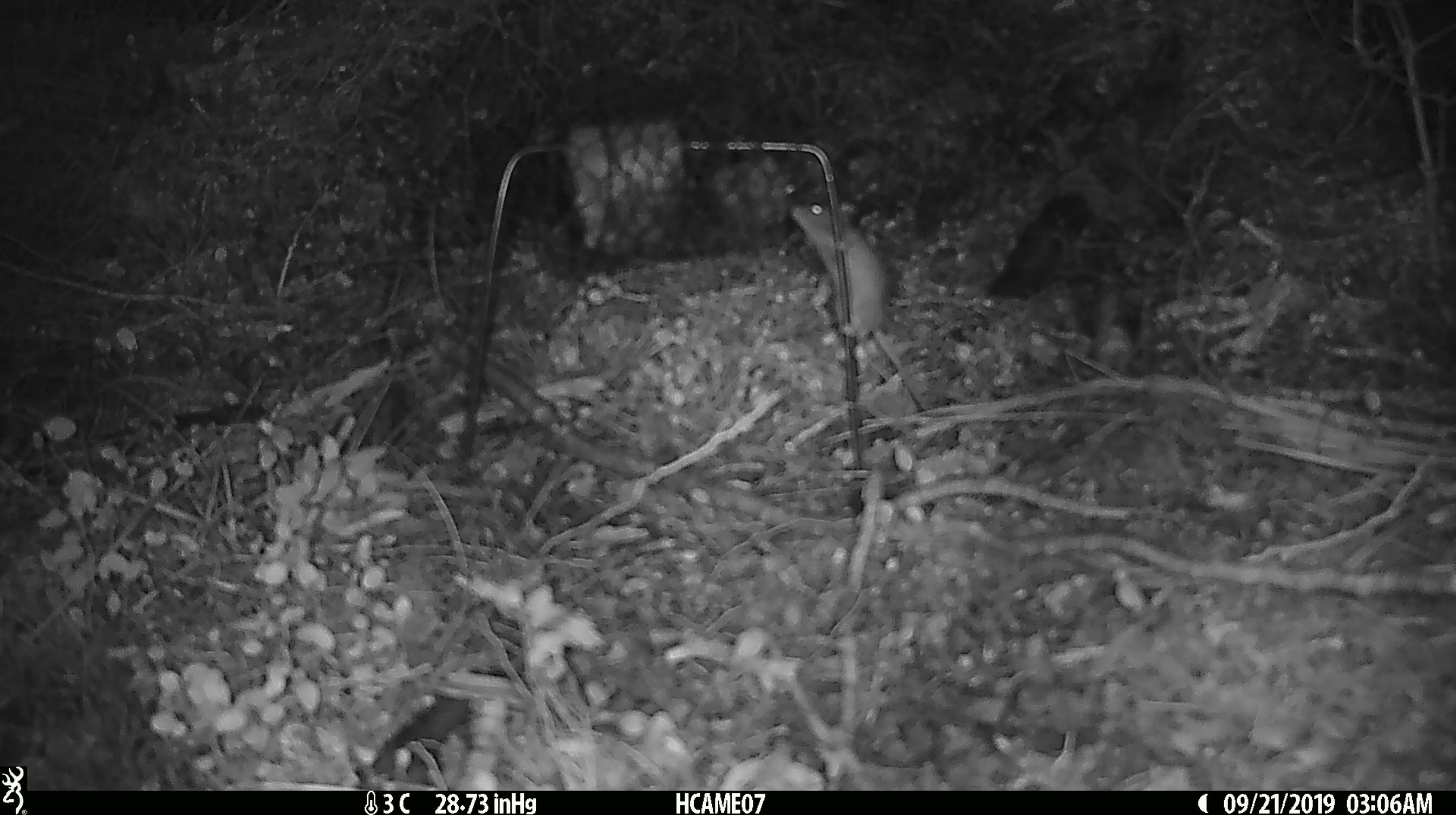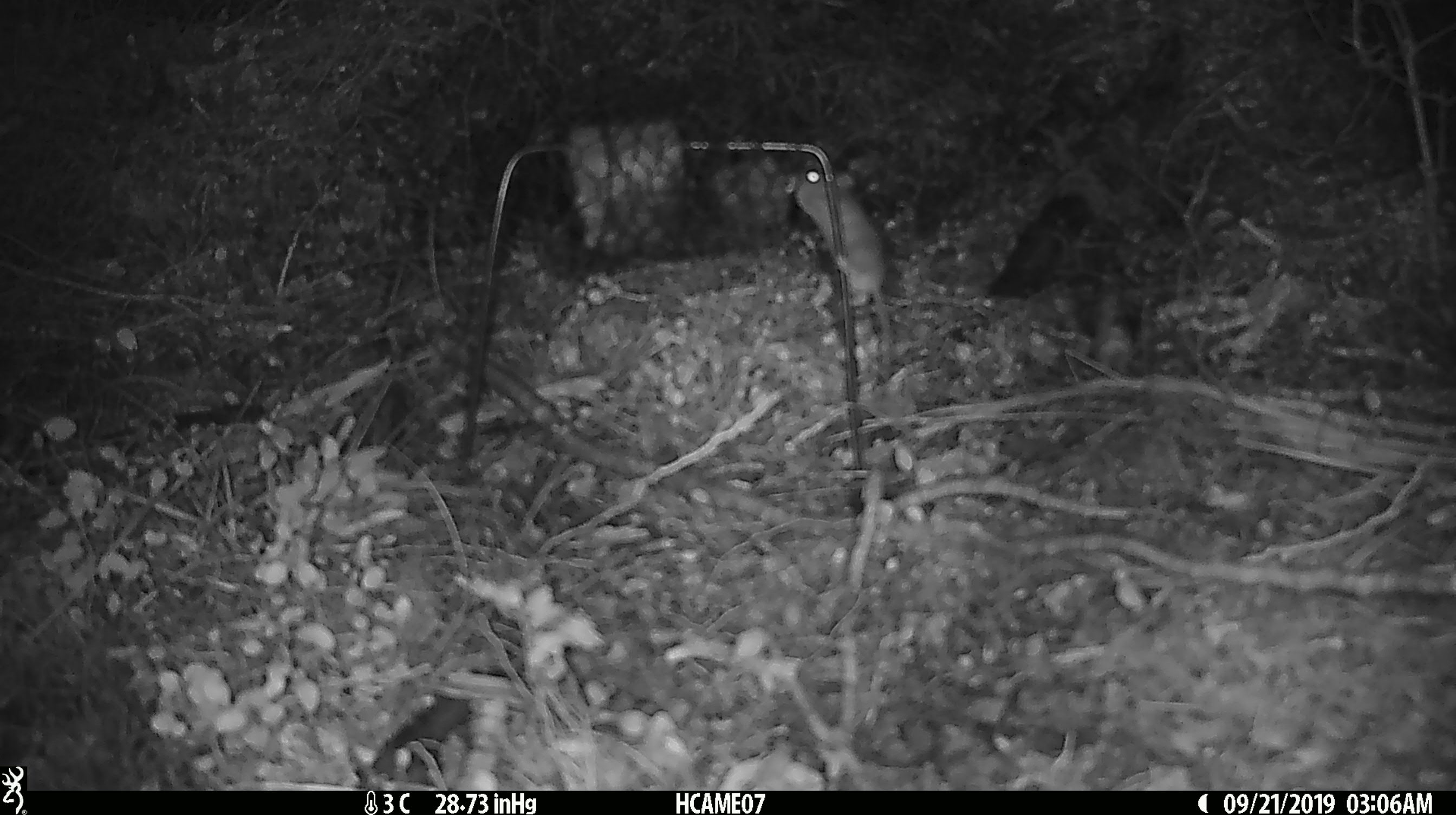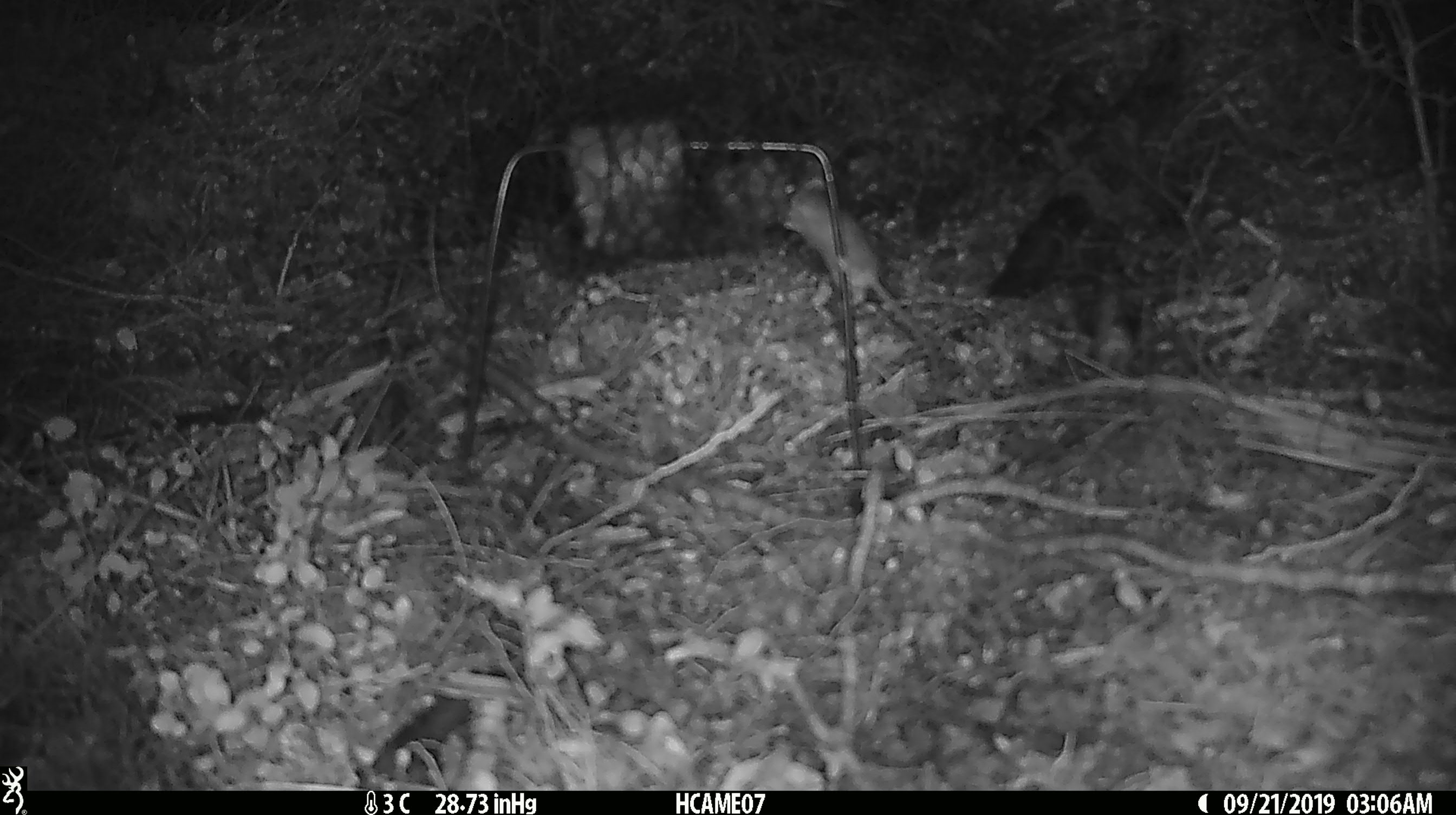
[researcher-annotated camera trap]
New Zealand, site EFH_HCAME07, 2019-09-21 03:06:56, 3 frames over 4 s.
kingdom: Animalia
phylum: Chordata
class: Mammalia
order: Rodentia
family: Muridae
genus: Mus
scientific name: Mus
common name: mouse